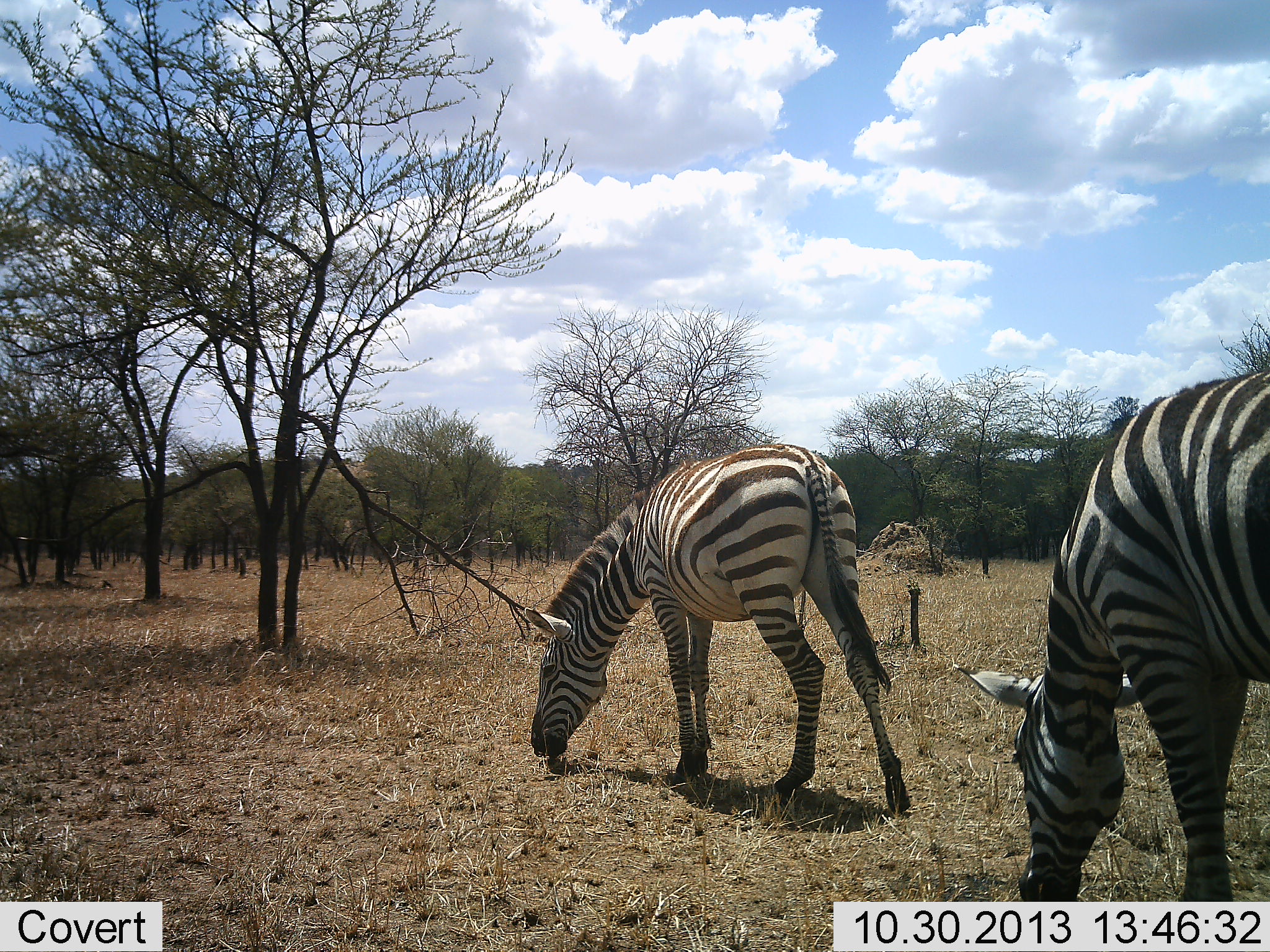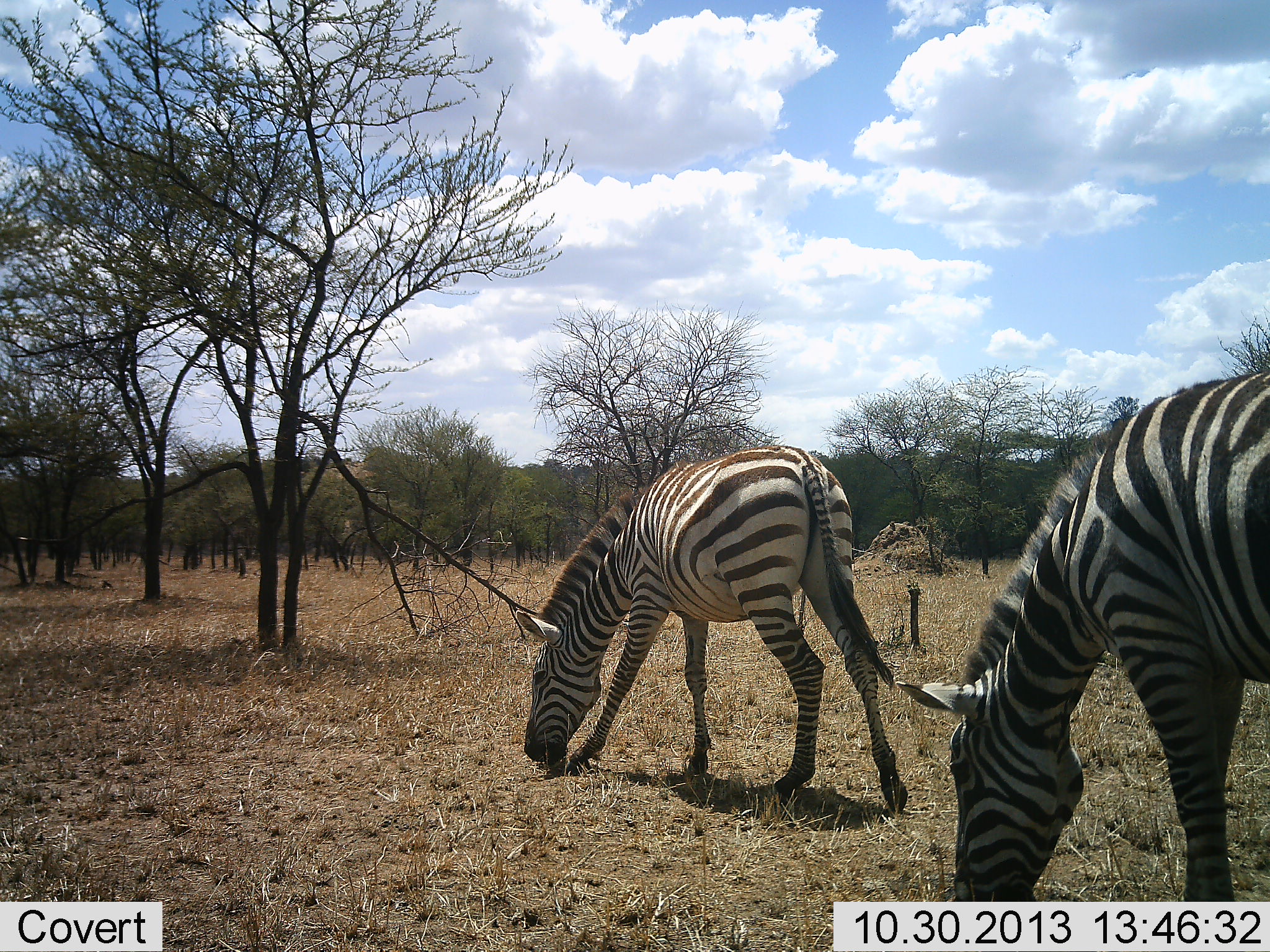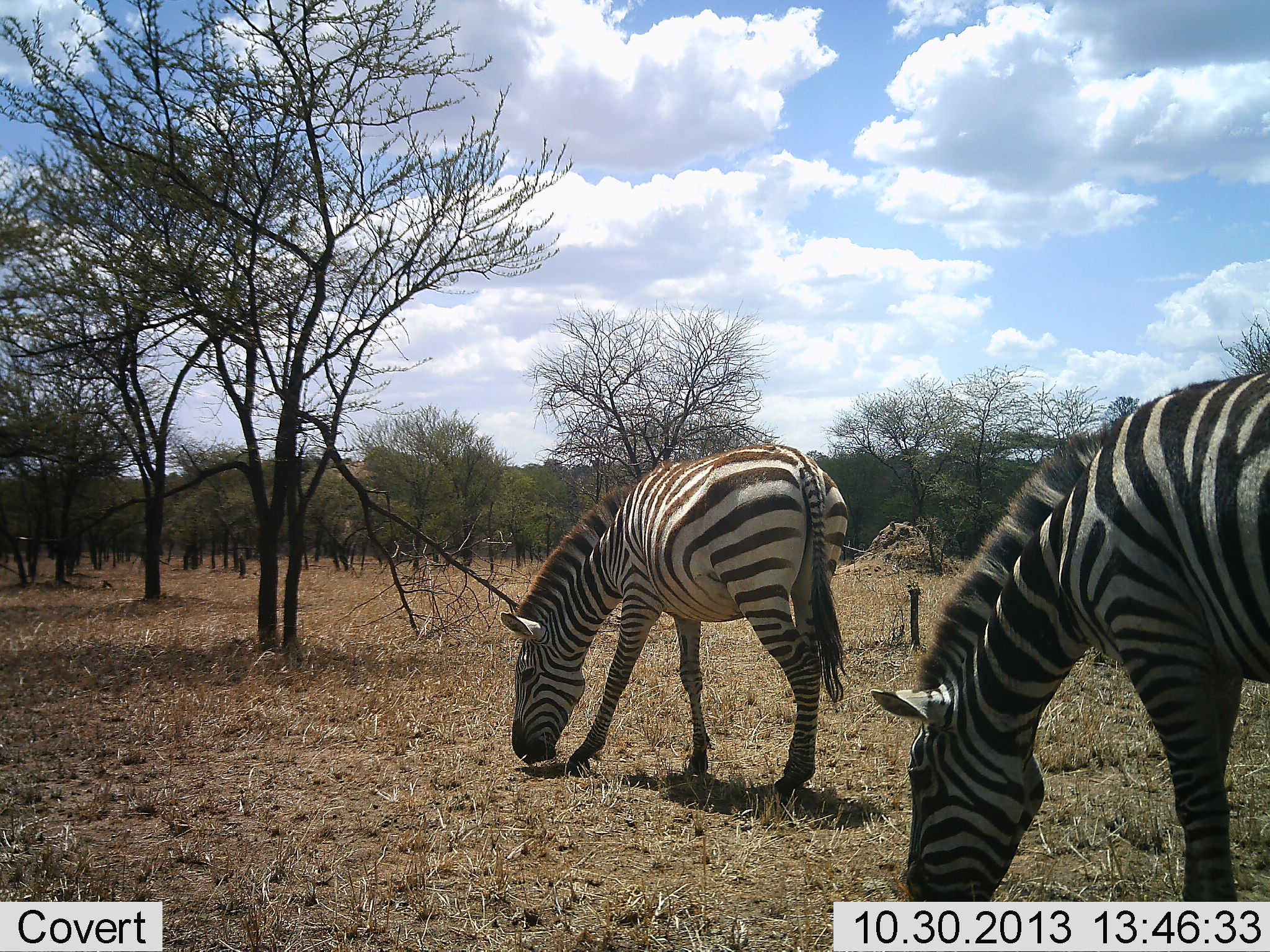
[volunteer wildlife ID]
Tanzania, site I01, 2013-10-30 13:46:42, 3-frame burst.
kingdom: Animalia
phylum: Chordata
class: Mammalia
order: Perissodactyla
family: Equidae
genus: Equus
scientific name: Equus quagga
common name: plains zebra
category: zebra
Zebra (plains zebra) (Equus quagga), count 2. Behavior (volunteer vote fractions): standing 10%, resting 0%, moving 10%, interacting 0%. Young present (vote fraction): 0%. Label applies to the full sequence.